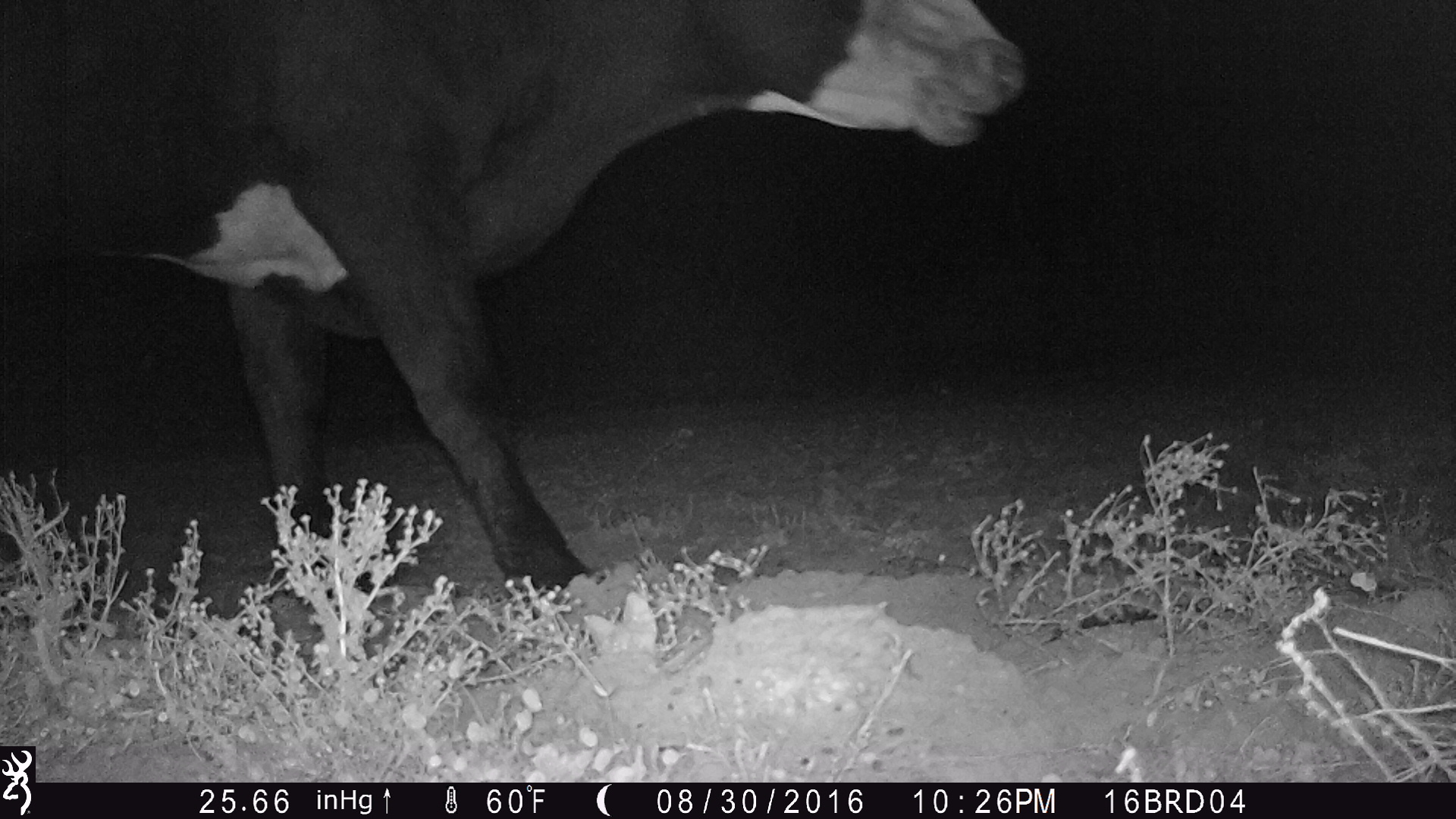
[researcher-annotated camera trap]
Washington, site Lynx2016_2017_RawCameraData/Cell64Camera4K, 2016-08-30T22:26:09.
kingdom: Animalia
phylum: Chordata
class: Mammalia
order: Artiodactyla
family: Bovidae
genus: Bos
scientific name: Bos taurus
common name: domestic cattle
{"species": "domestic cattle (Bos taurus)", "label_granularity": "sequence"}